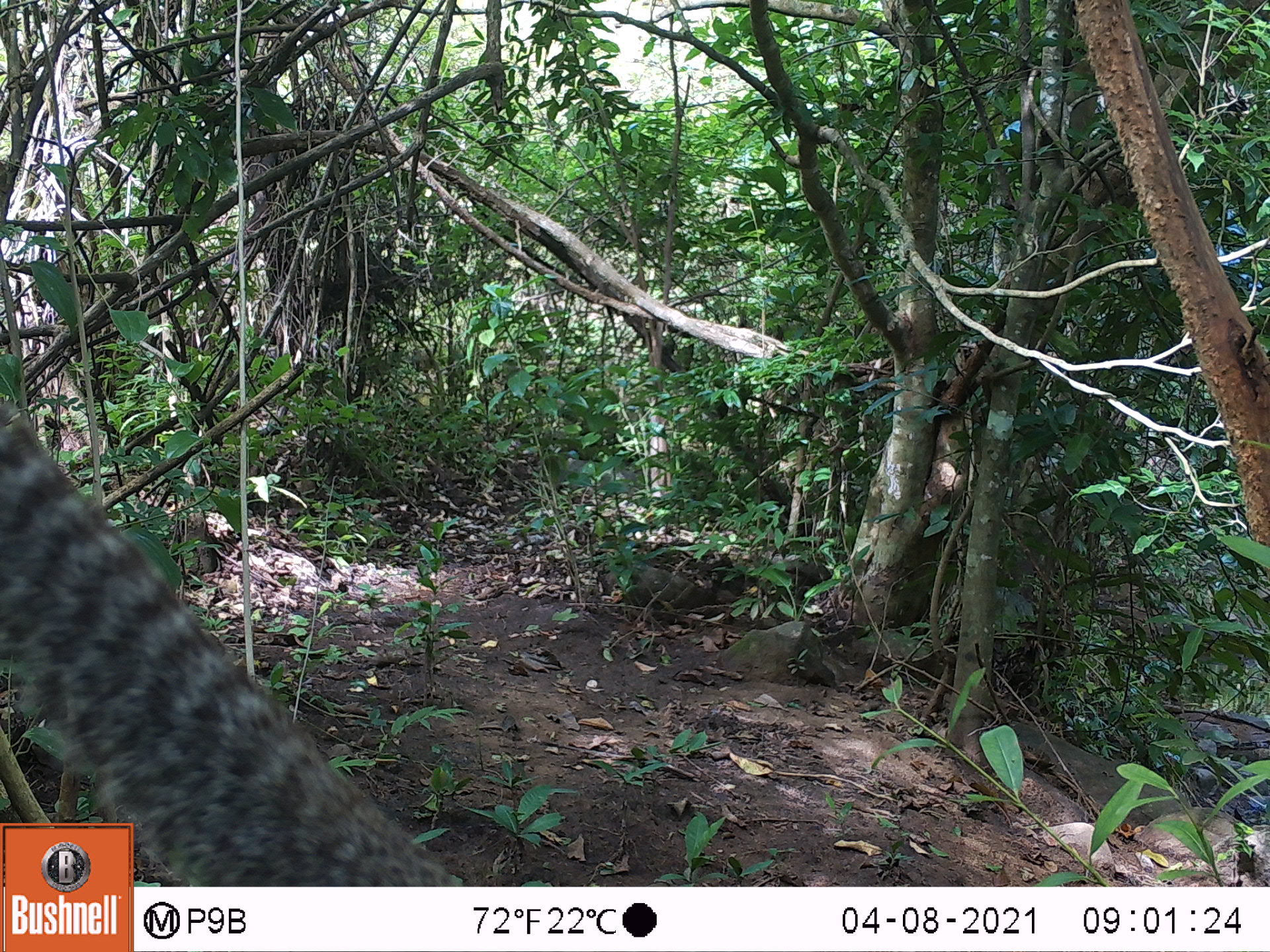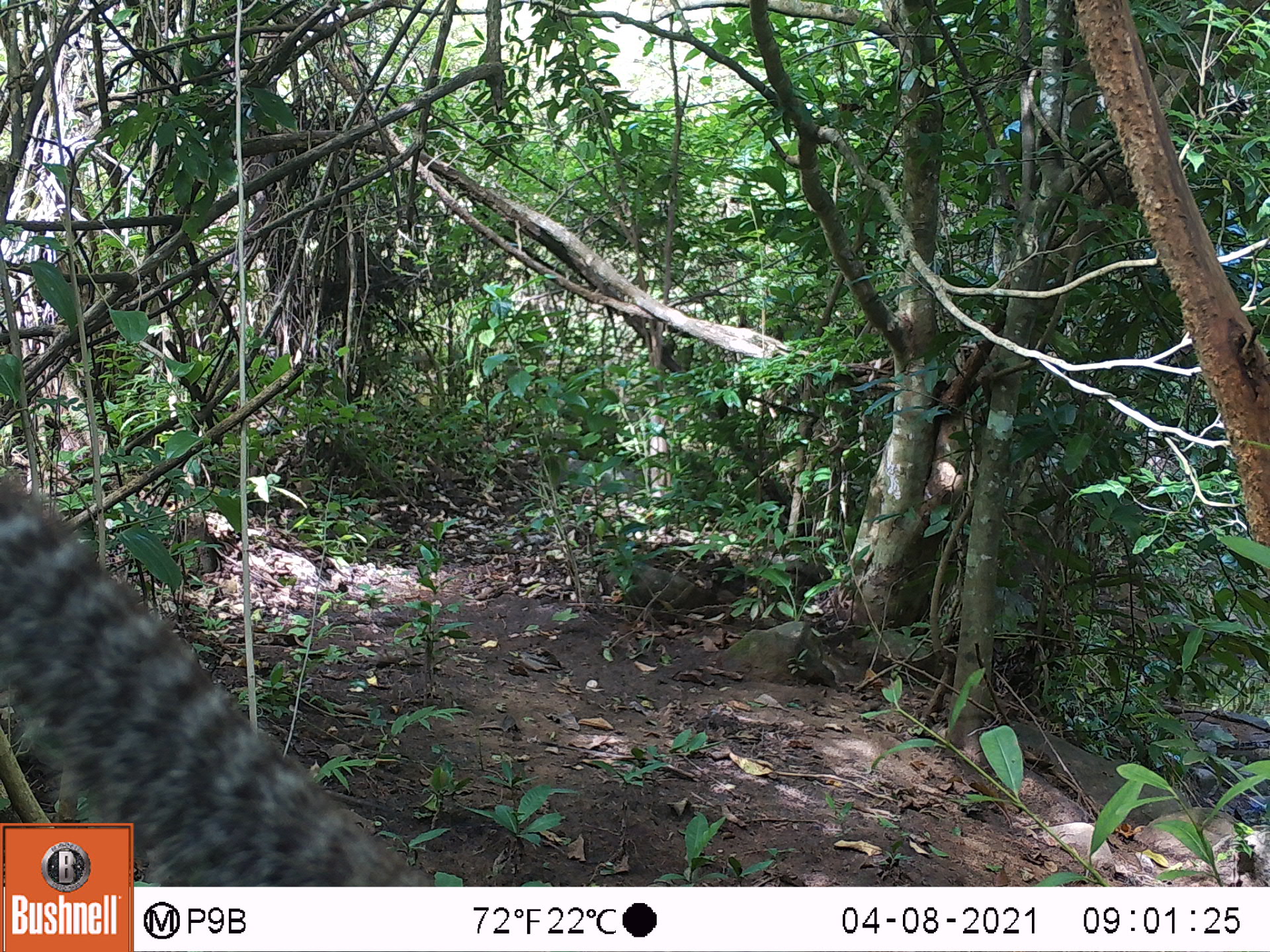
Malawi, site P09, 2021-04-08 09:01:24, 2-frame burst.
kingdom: Animalia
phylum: Chordata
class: Mammalia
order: Rodentia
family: Sciuridae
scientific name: Sciuridae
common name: squirrel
Squirrel (Sciuridae), count 1.